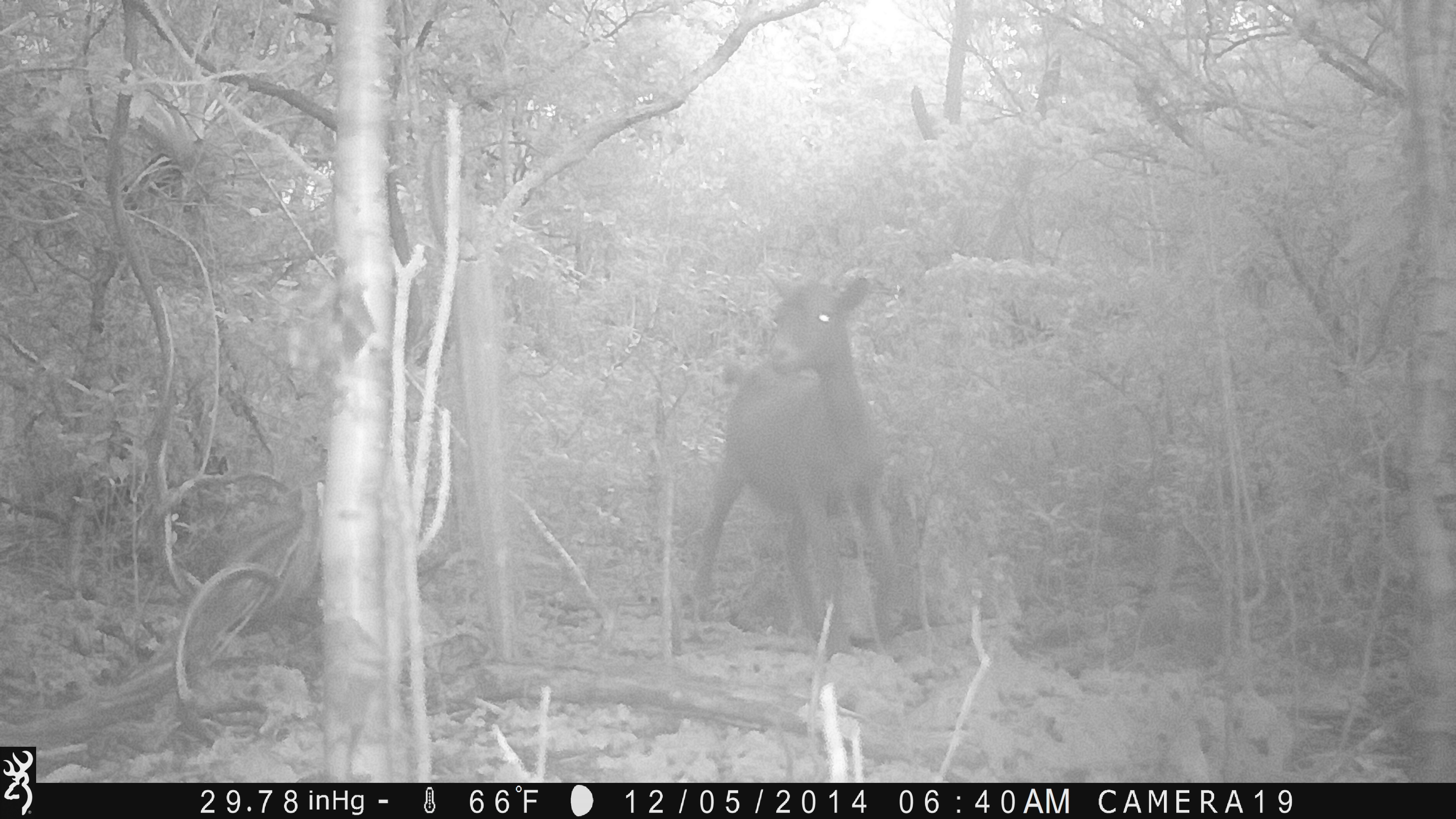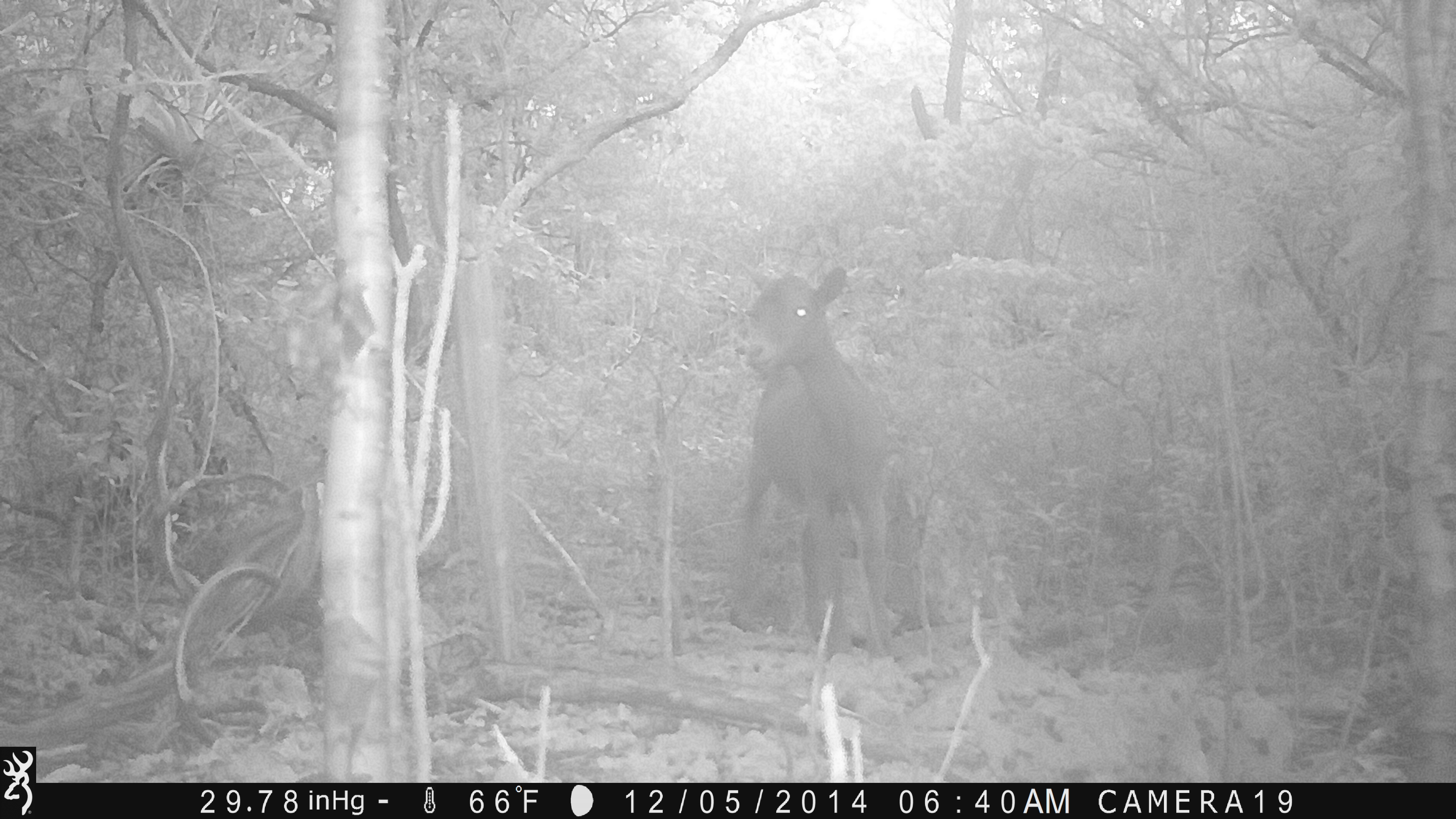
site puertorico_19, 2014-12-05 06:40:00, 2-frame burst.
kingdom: Animalia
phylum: Chordata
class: Mammalia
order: Artiodactyla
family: Bovidae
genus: Capra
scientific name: Capra hircus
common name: goat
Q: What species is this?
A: Goat (Capra hircus).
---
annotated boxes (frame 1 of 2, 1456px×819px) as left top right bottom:
goat: 680 270 909 665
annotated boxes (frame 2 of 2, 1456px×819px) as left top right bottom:
goat: 724 264 898 681